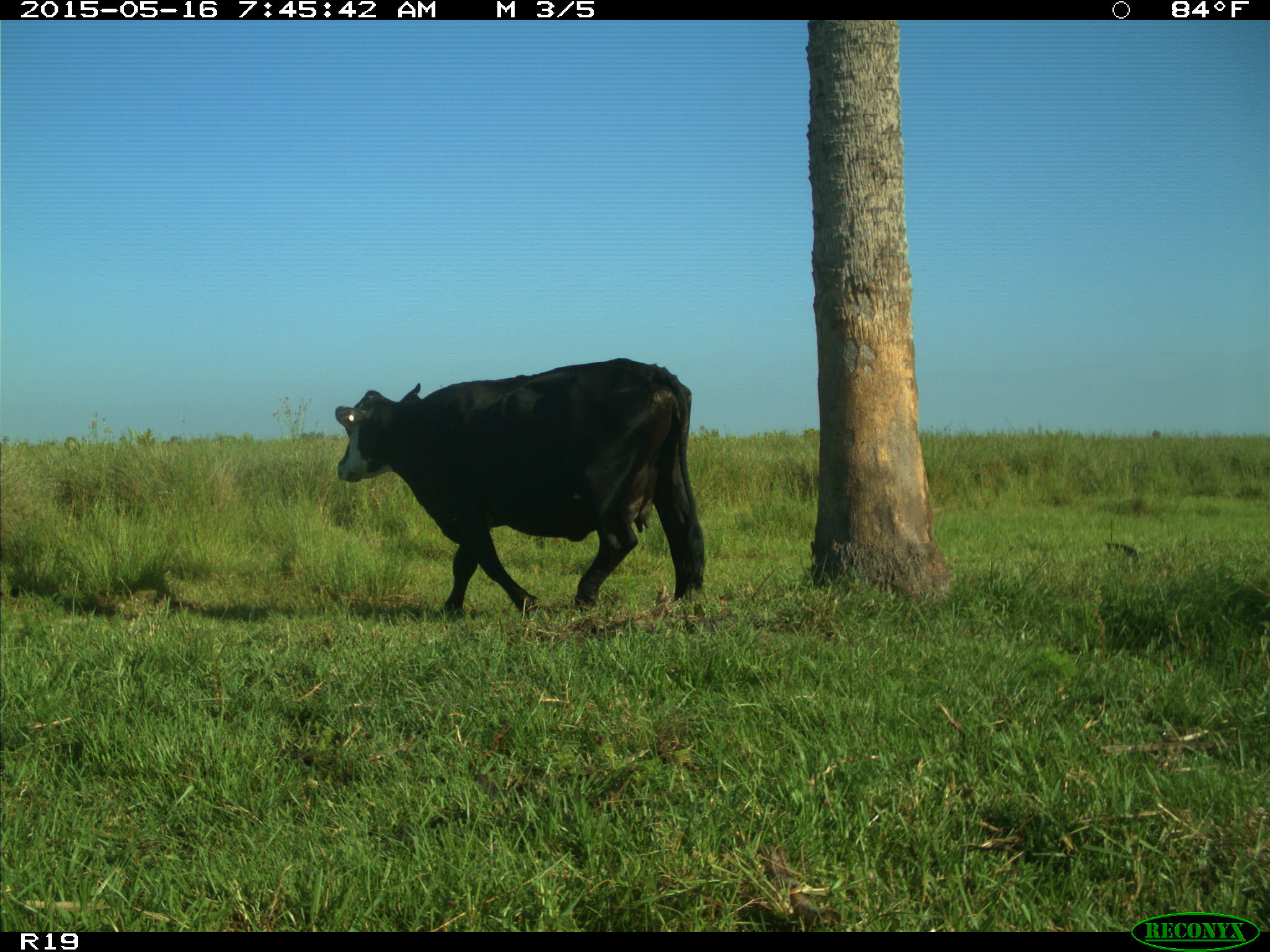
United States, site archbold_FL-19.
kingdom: Animalia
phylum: Chordata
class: Mammalia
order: Artiodactyla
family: Bovidae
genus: Bos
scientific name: Bos taurus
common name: domestic cow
Bos taurus (domestic cow).